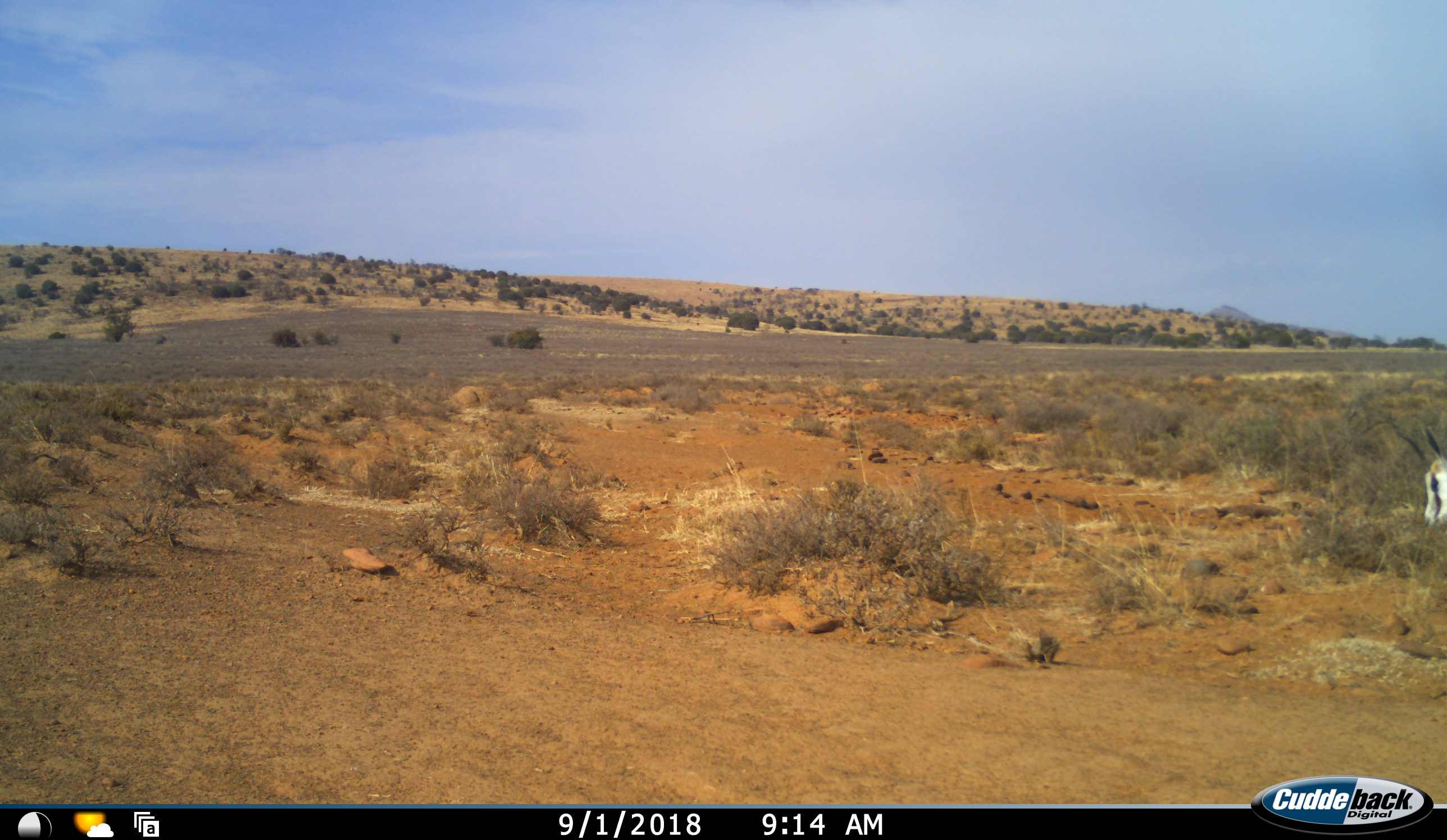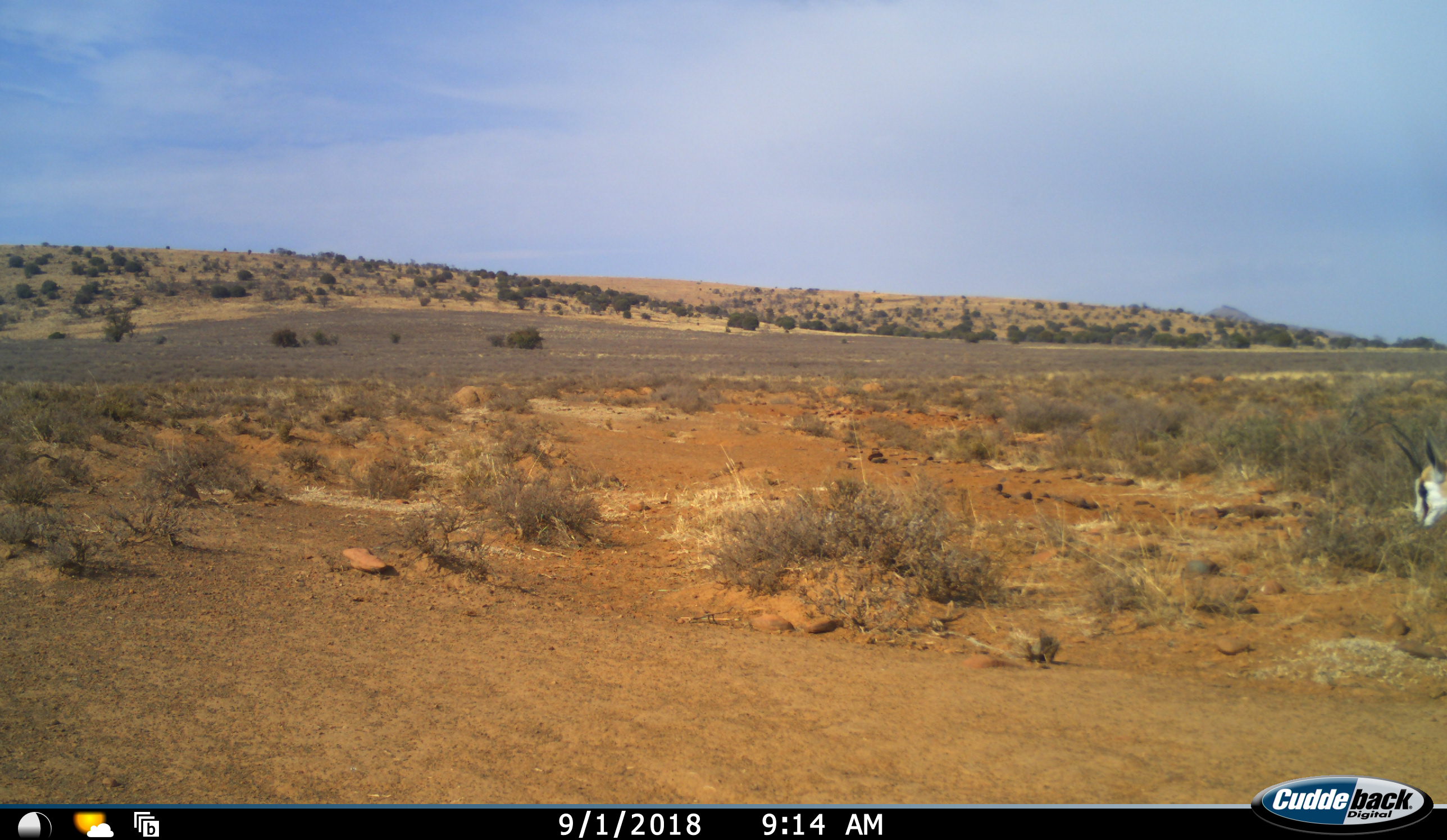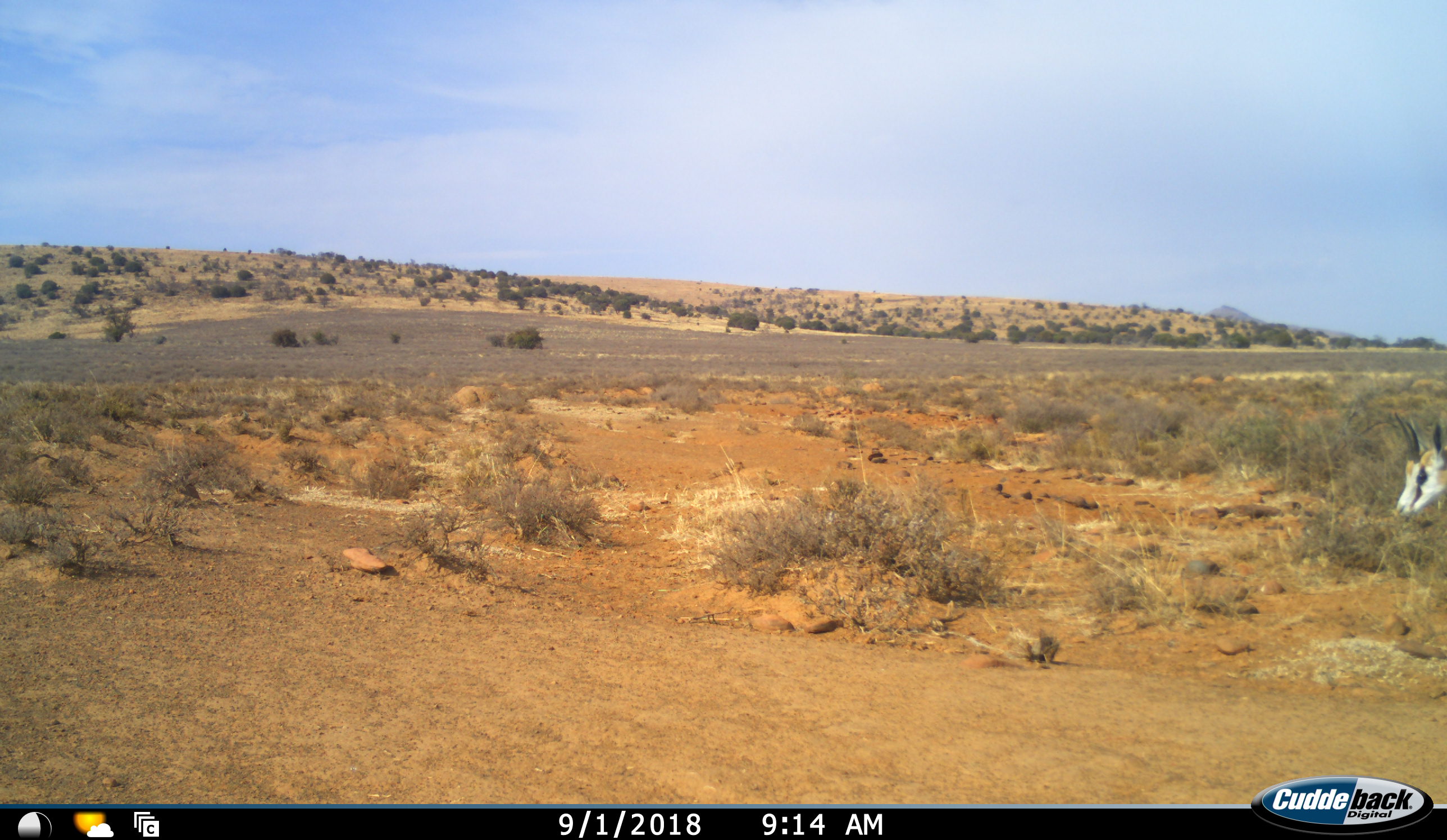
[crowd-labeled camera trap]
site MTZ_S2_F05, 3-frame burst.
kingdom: Animalia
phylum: Chordata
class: Mammalia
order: Artiodactyla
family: Bovidae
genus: Antidorcas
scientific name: Antidorcas marsupialis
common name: springbok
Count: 1.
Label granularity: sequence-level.